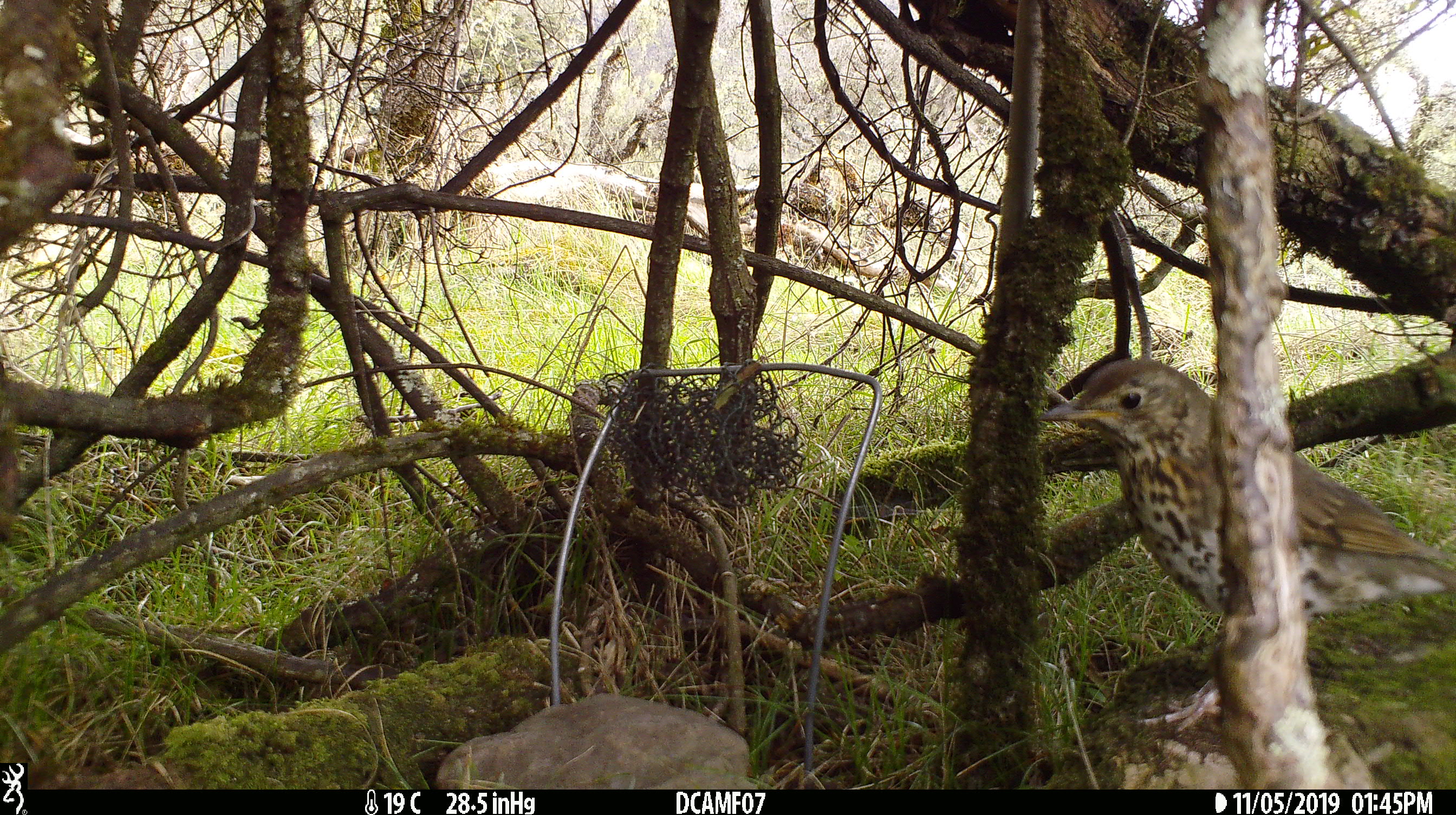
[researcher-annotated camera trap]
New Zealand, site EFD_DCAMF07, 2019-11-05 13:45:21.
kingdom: Animalia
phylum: Chordata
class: Aves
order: Passeriformes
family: Turdidae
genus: Turdus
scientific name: Turdus philomelos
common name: song thrush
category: thrush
Thrush (song thrush) (Turdus philomelos).